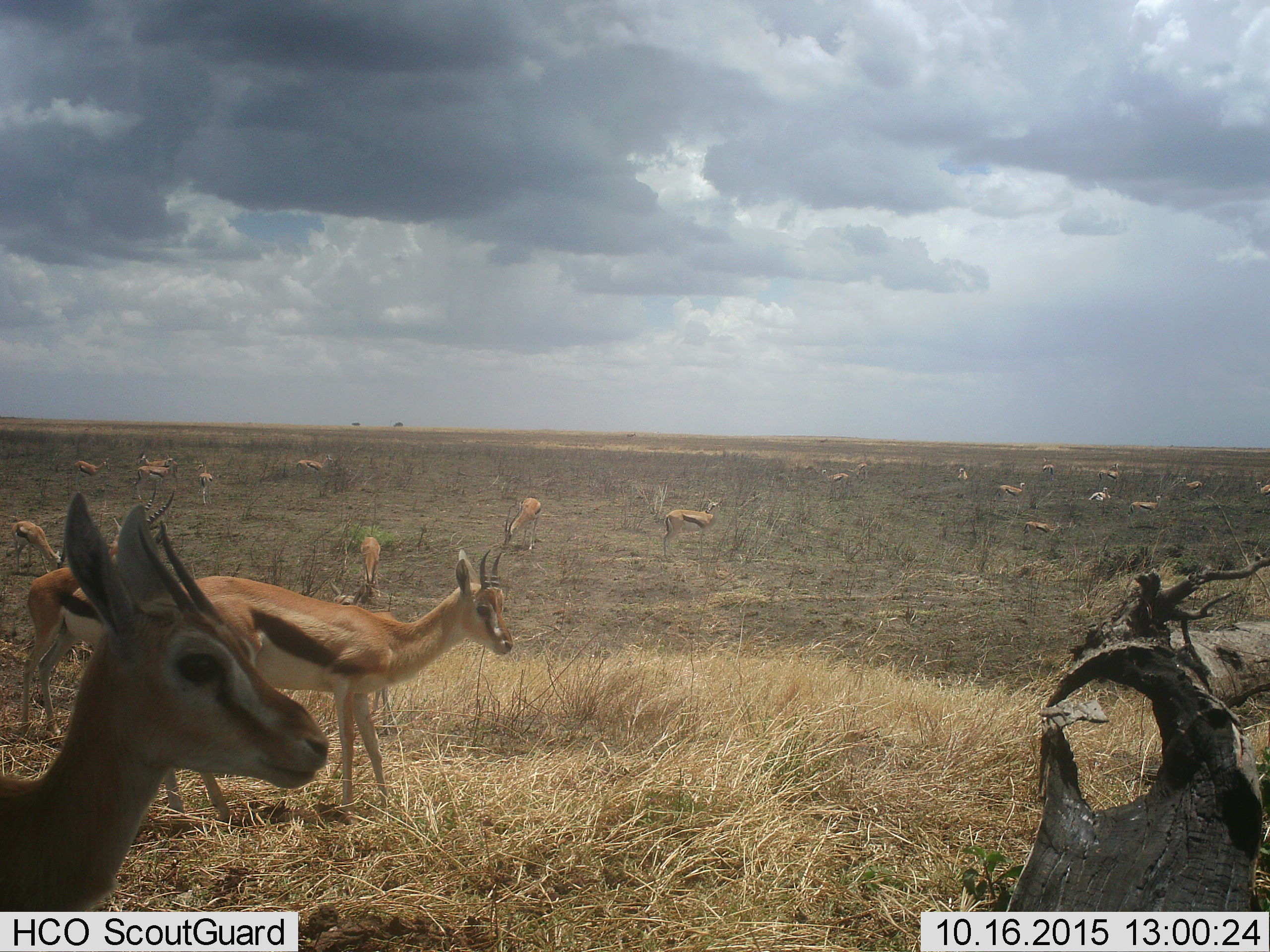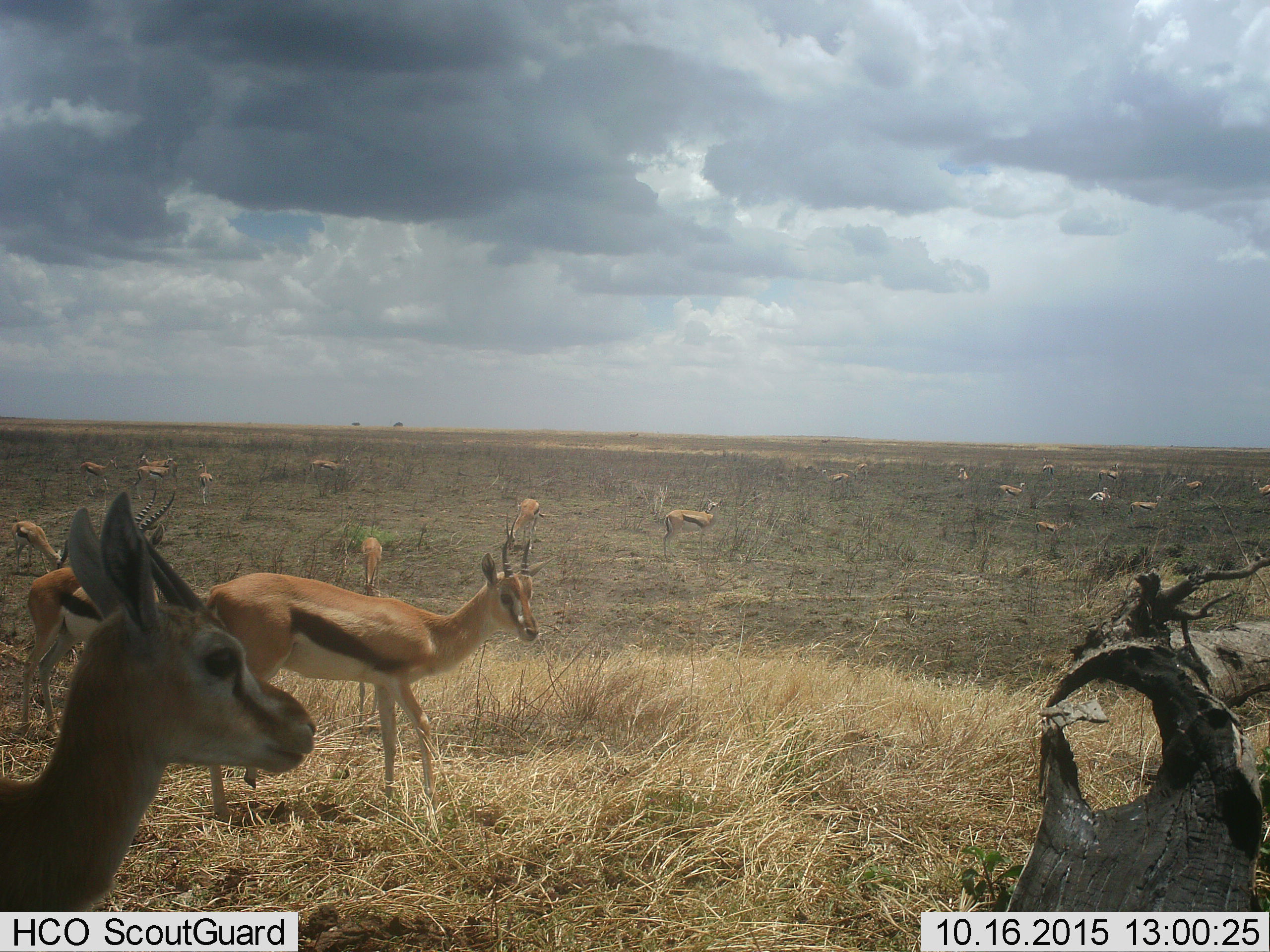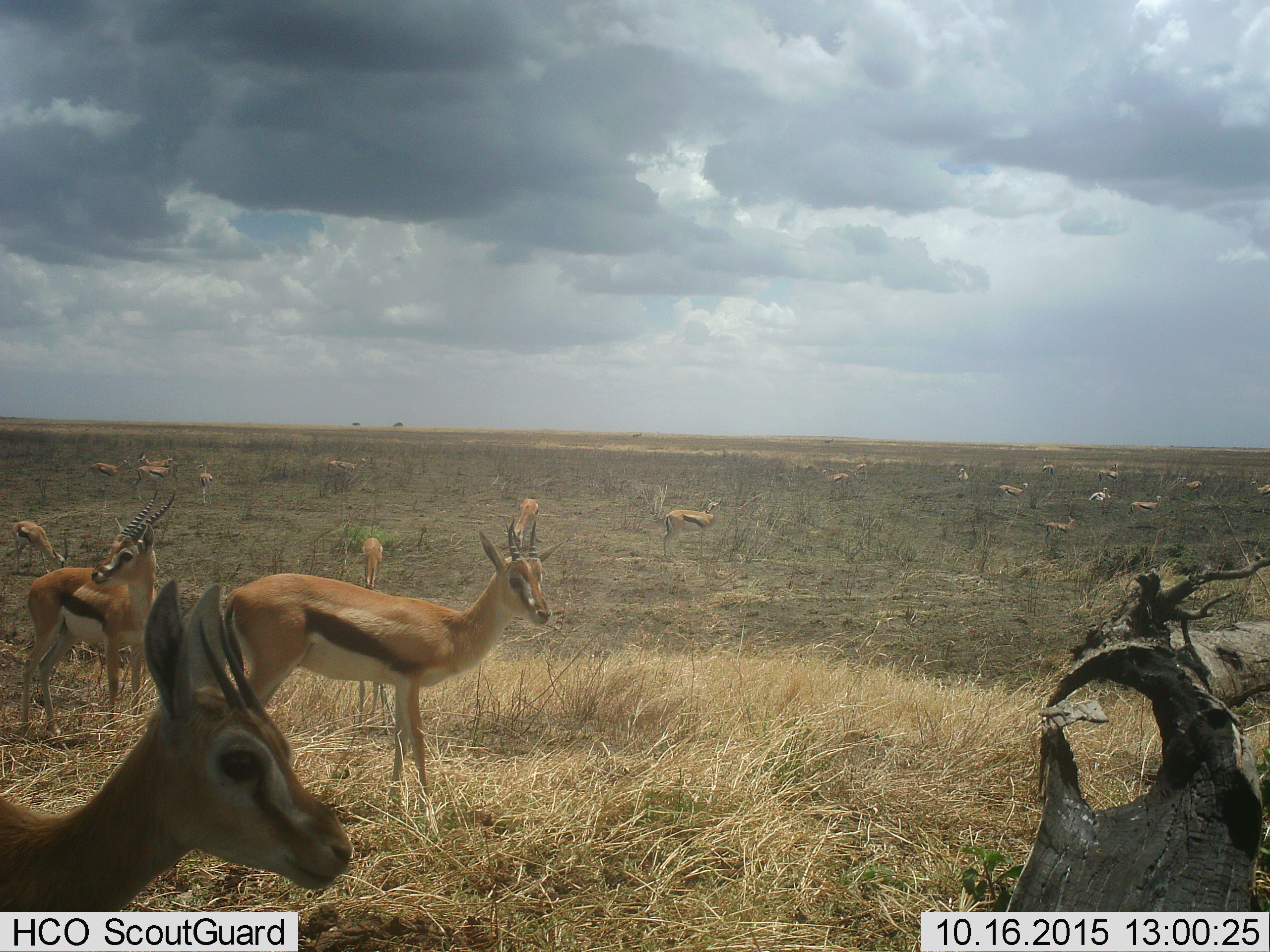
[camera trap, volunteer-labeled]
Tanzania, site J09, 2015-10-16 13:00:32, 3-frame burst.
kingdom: Animalia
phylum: Chordata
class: Mammalia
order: Artiodactyla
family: Bovidae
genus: Eudorcas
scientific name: Eudorcas thomsonii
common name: thomson's gazelle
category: gazellethomsons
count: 11-50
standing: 89%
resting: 22%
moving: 78%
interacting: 11%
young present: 33%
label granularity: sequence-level